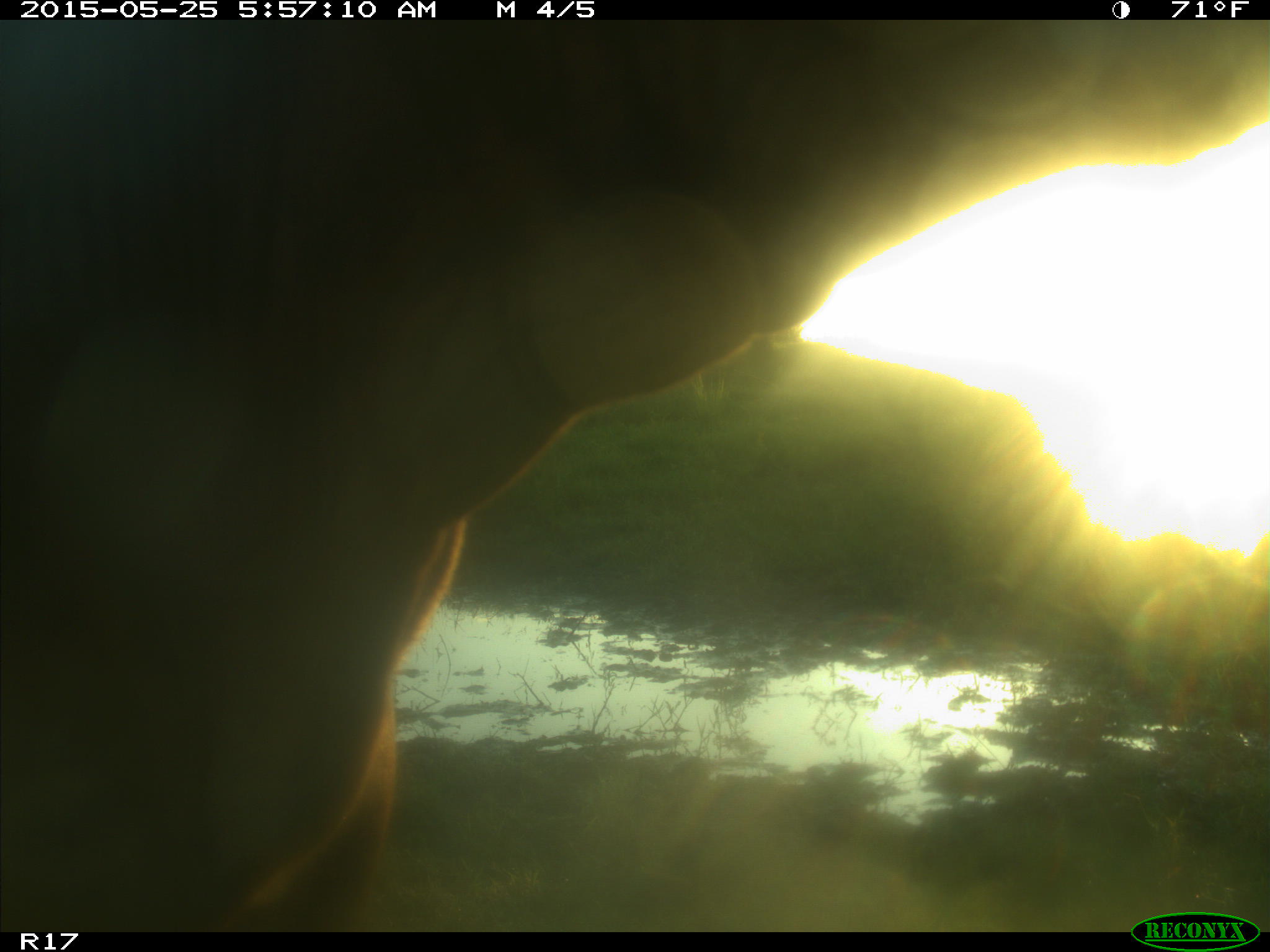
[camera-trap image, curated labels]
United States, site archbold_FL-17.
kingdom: Animalia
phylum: Chordata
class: Mammalia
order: Artiodactyla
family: Bovidae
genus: Bos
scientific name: Bos taurus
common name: domestic cow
Bos taurus (domestic cow).